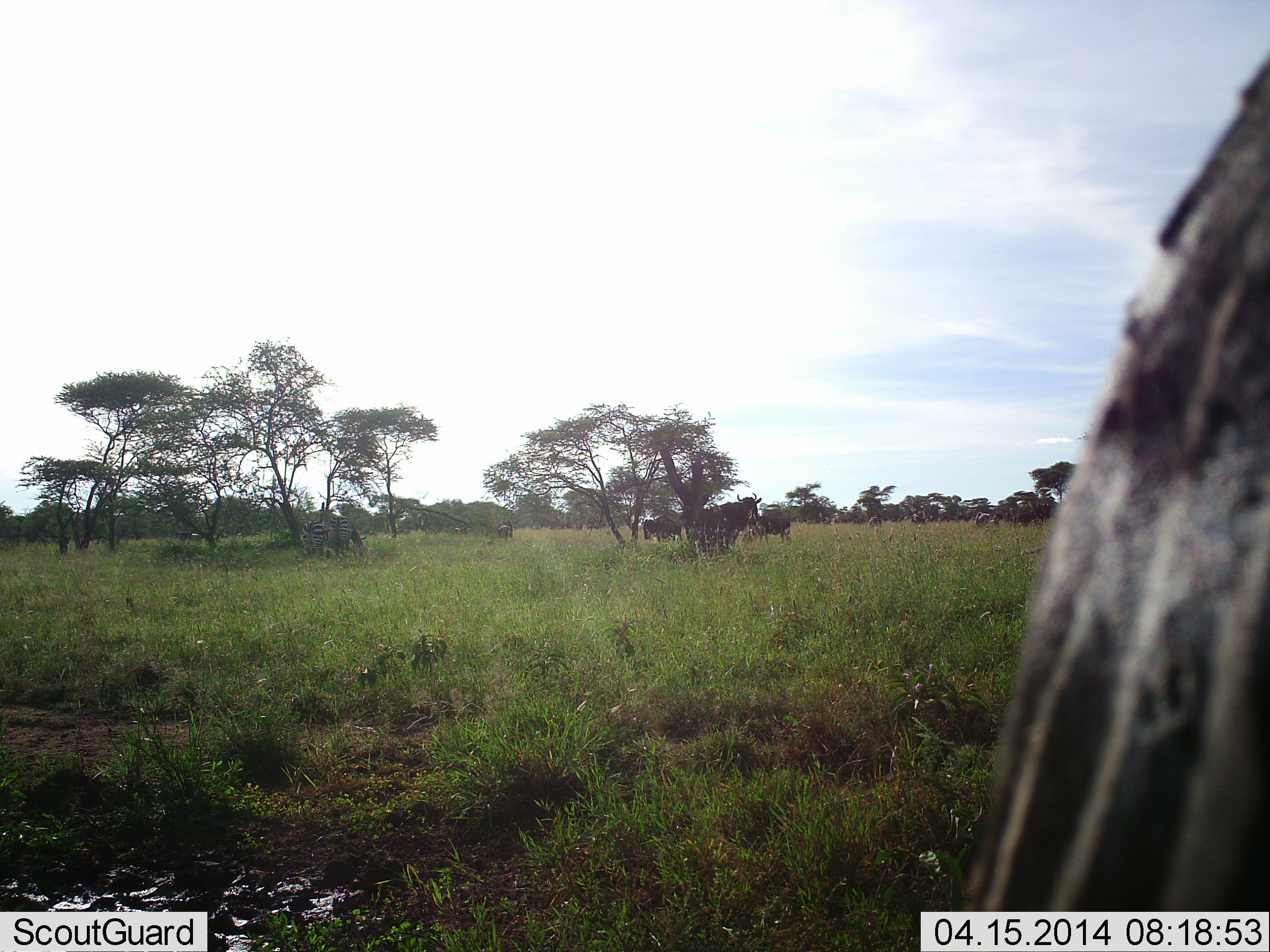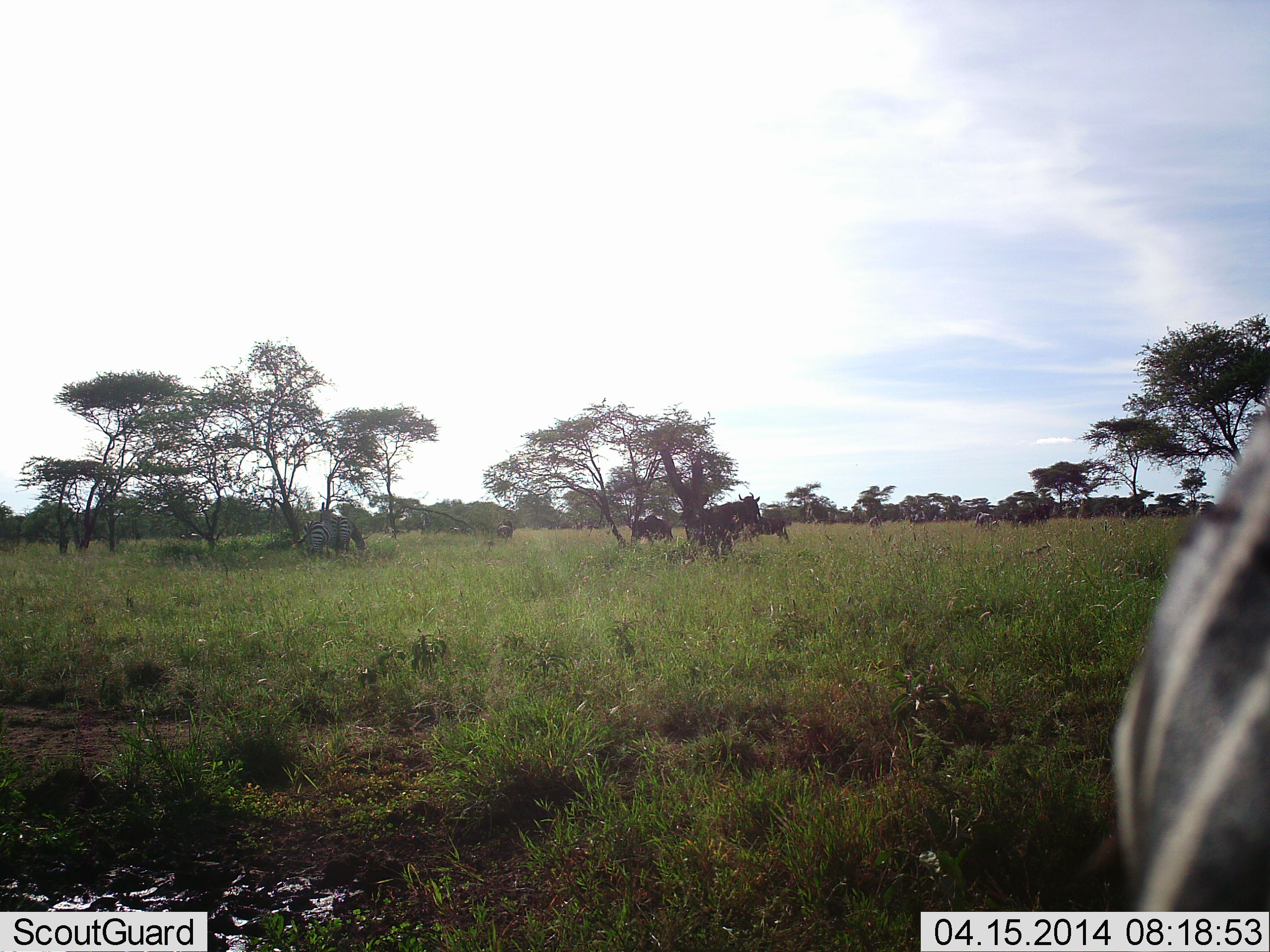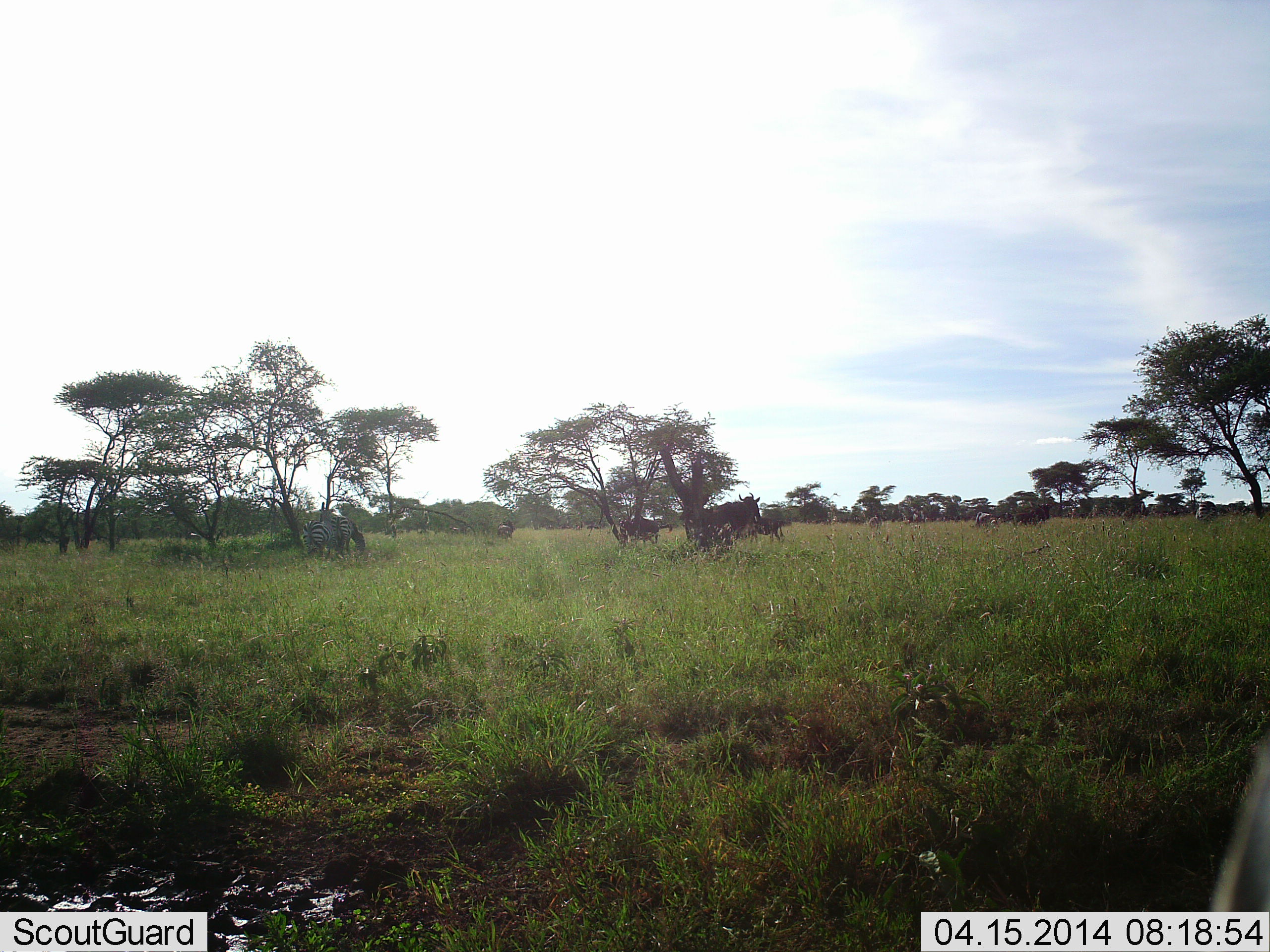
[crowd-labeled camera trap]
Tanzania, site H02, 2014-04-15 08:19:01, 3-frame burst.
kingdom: Animalia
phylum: Chordata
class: Mammalia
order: Artiodactyla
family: Bovidae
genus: Connochaetes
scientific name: Connochaetes taurinus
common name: blue wildebeest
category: wildebeest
Wildebeest (blue wildebeest) (Connochaetes taurinus), count 5. Behavior (volunteer vote fractions): standing 58%, resting 0%, moving 50%, interacting 0%. Young present (vote fraction): 0%. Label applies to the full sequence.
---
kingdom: Animalia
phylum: Chordata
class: Mammalia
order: Perissodactyla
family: Equidae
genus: Equus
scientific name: Equus quagga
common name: plains zebra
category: zebra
Zebra (plains zebra) (Equus quagga), count 2. Behavior (volunteer vote fractions): standing 64%, resting 0%, moving 36%, interacting 14%. Young present (vote fraction): 0%. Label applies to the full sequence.